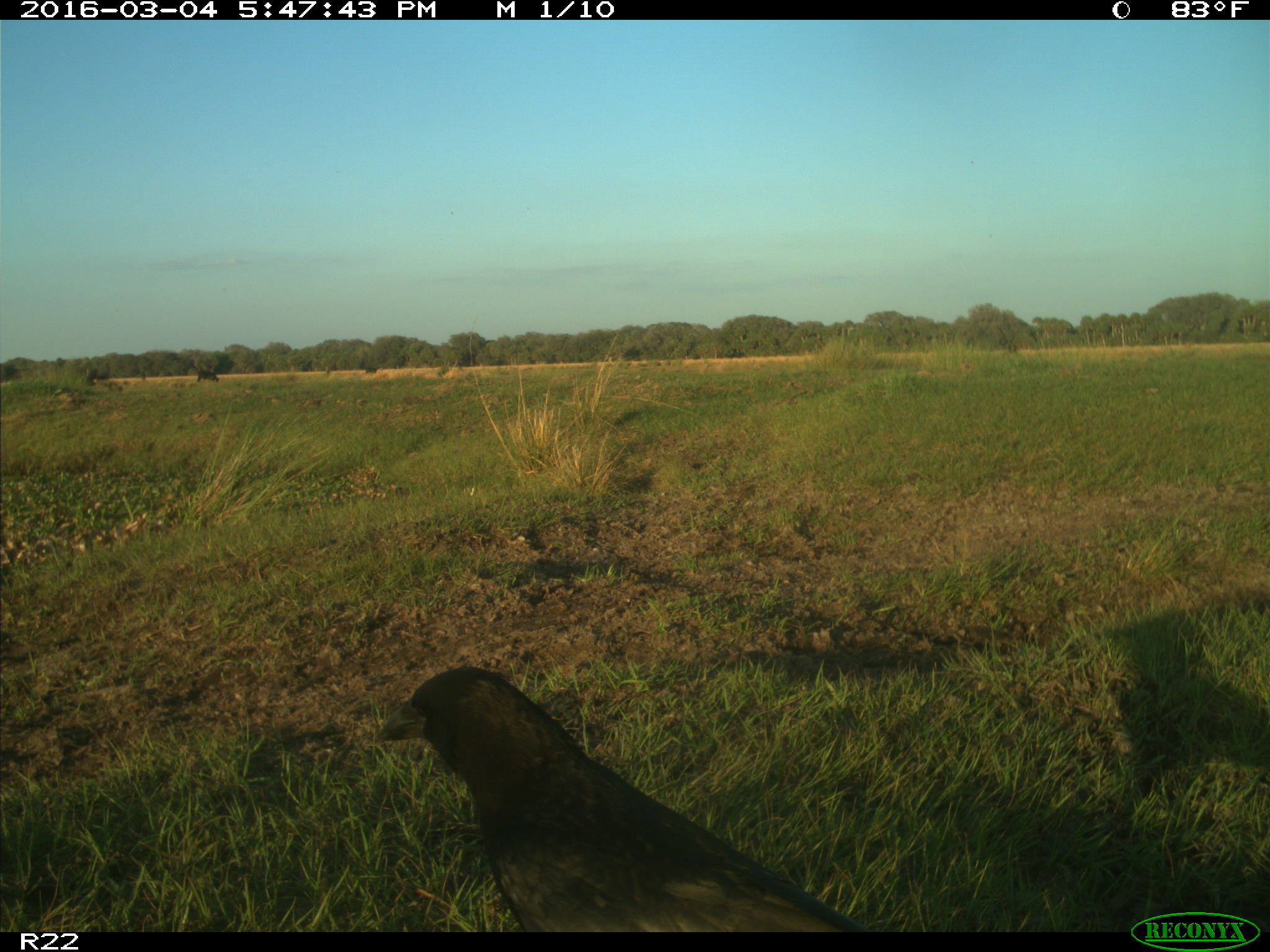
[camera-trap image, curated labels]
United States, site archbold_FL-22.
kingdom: Animalia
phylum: Chordata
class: Mammalia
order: Artiodactyla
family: Bovidae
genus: Bos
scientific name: Bos taurus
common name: domestic cow